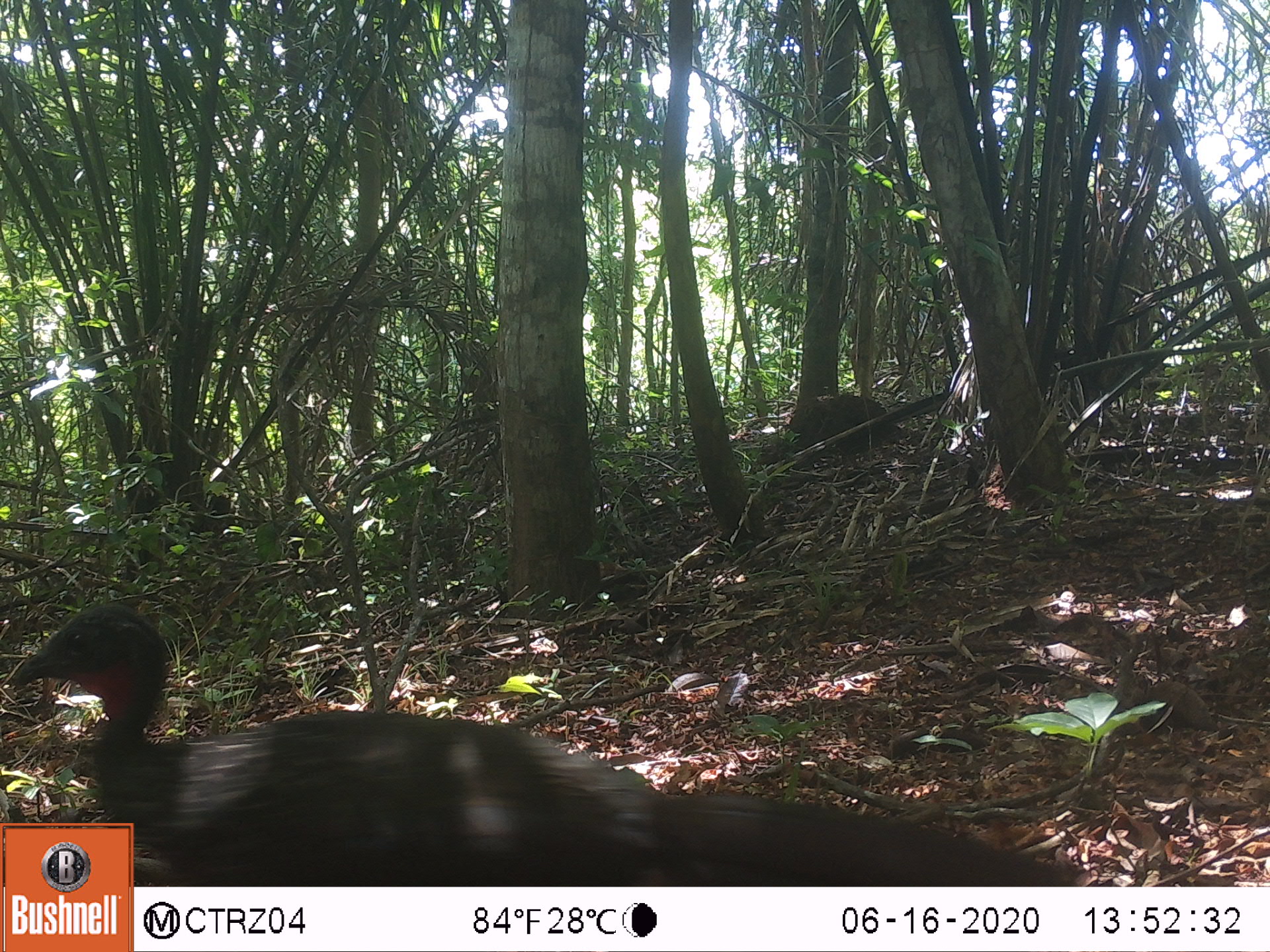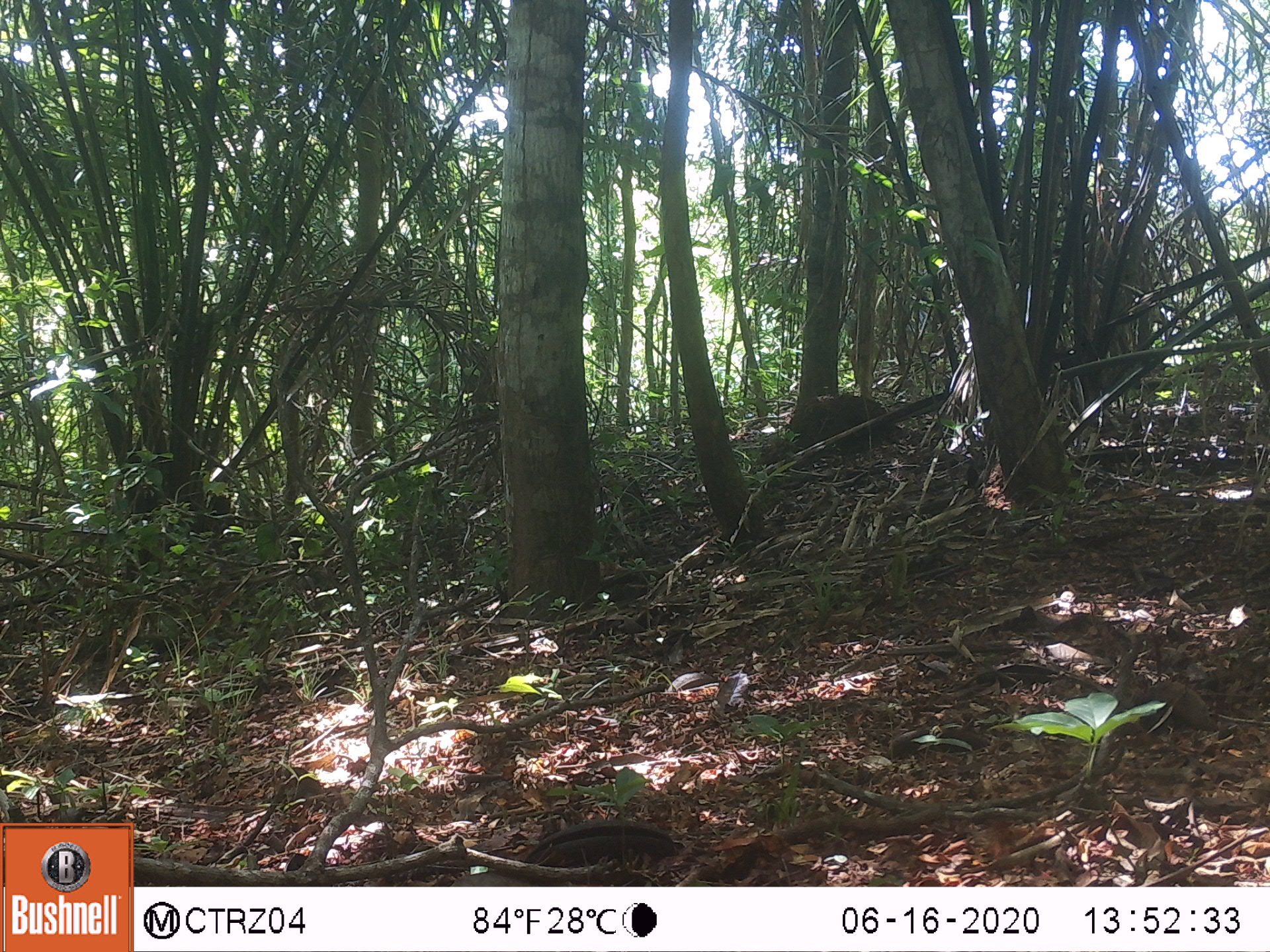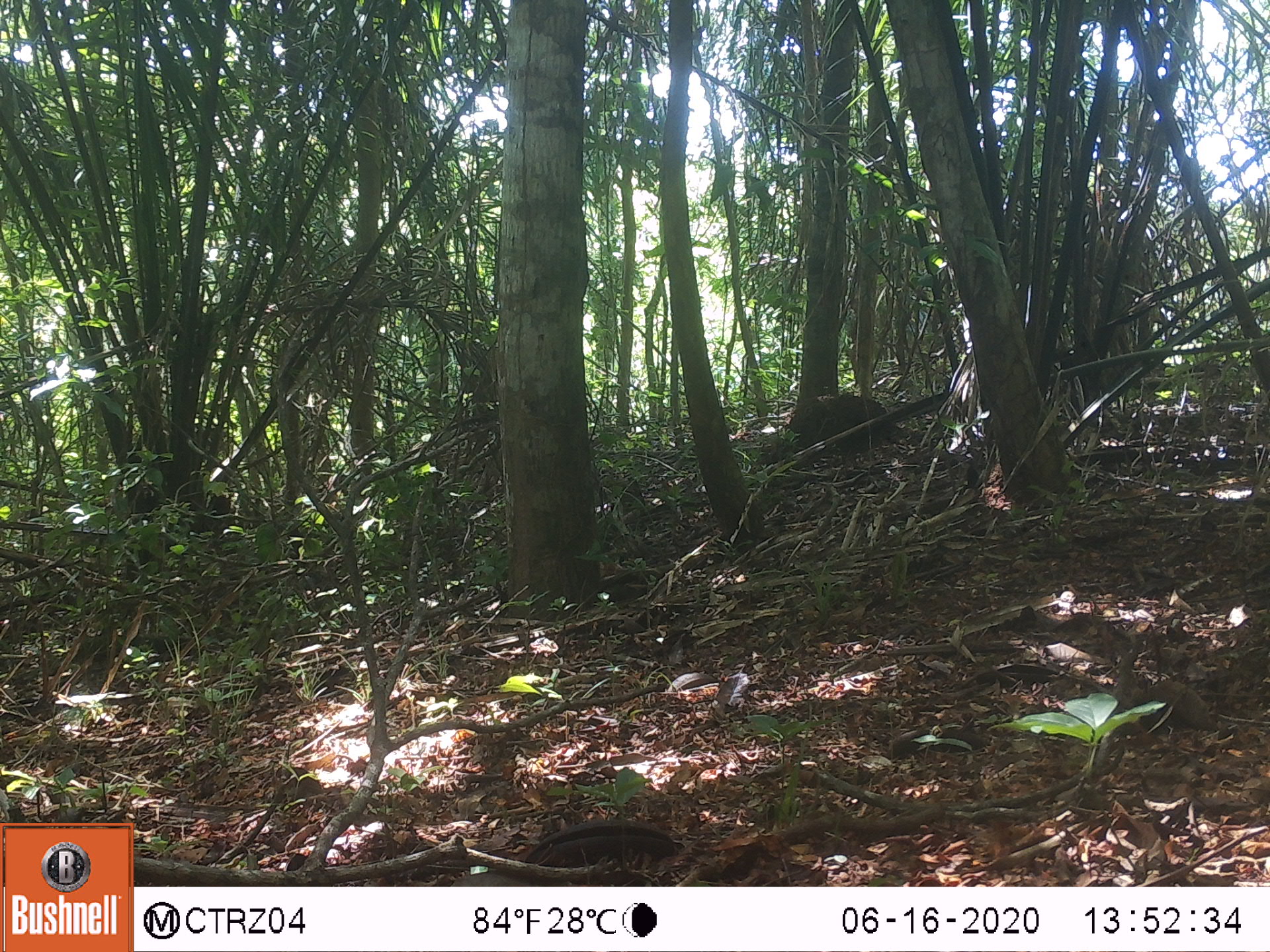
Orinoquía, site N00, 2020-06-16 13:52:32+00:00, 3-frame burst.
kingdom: Animalia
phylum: Chordata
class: Aves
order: Galliformes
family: Cracidae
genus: Penelope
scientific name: Penelope jacquacu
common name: spix's guan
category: spixs guan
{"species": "spixs guan (spix's guan) (Penelope jacquacu)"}